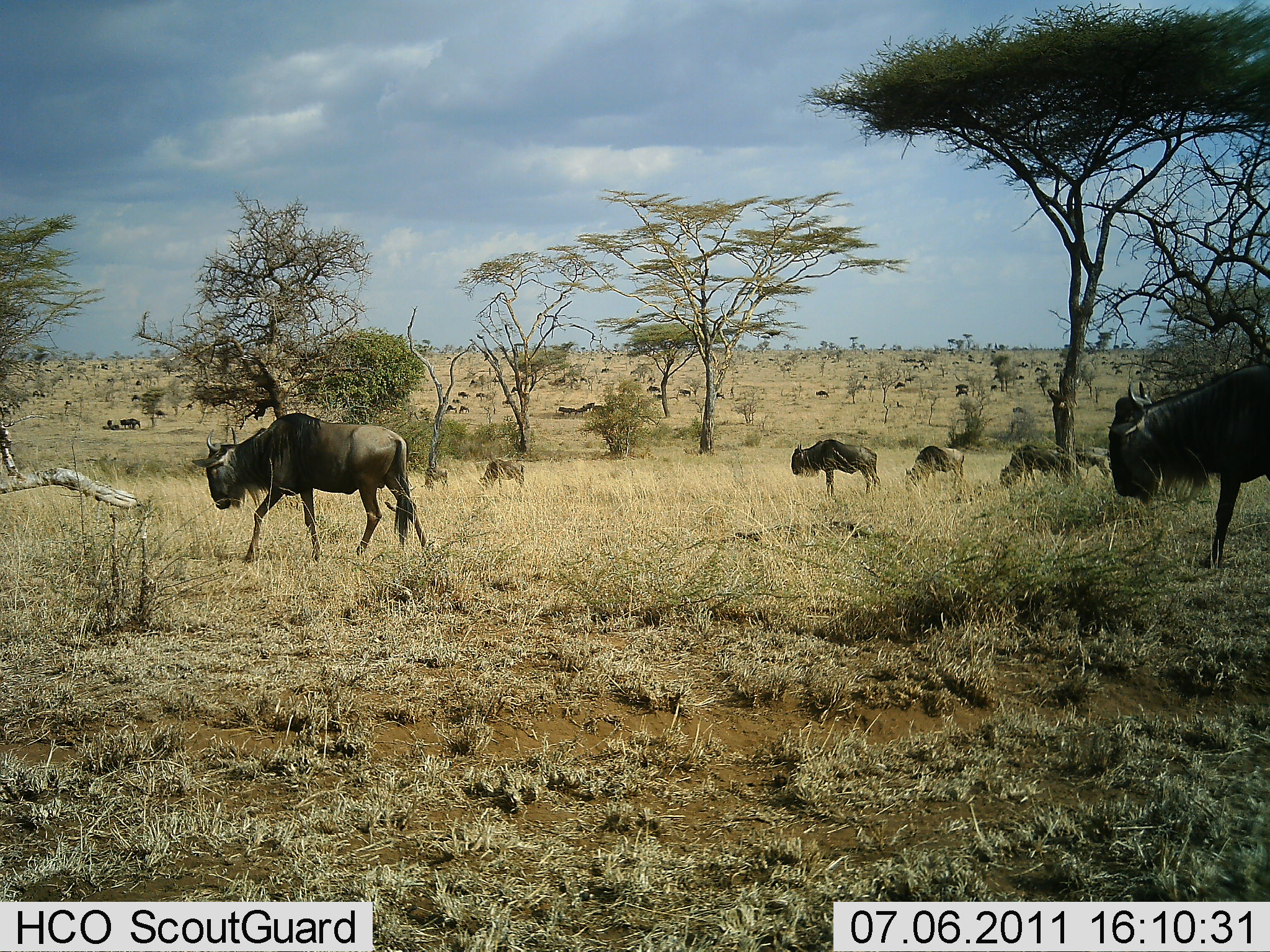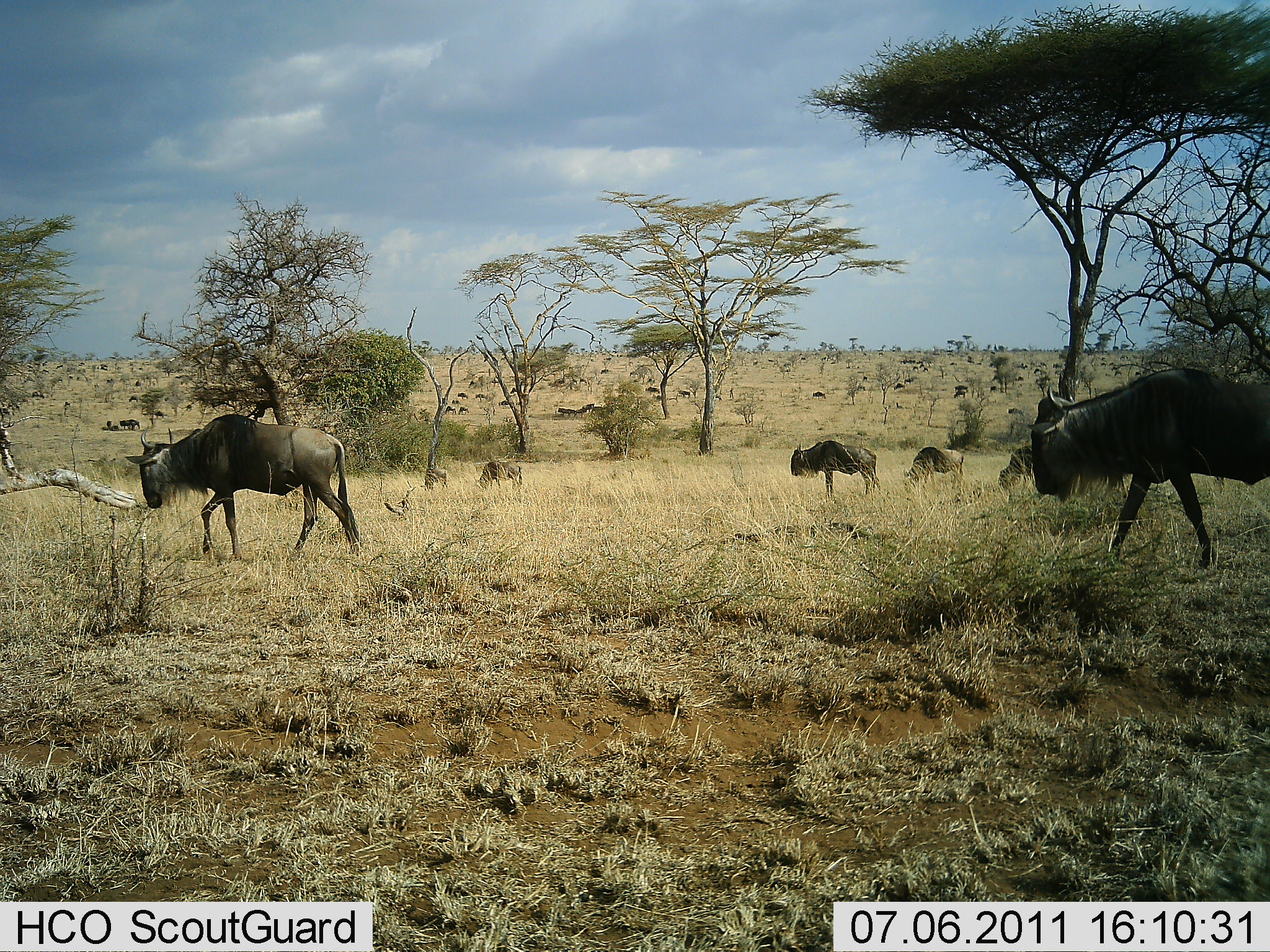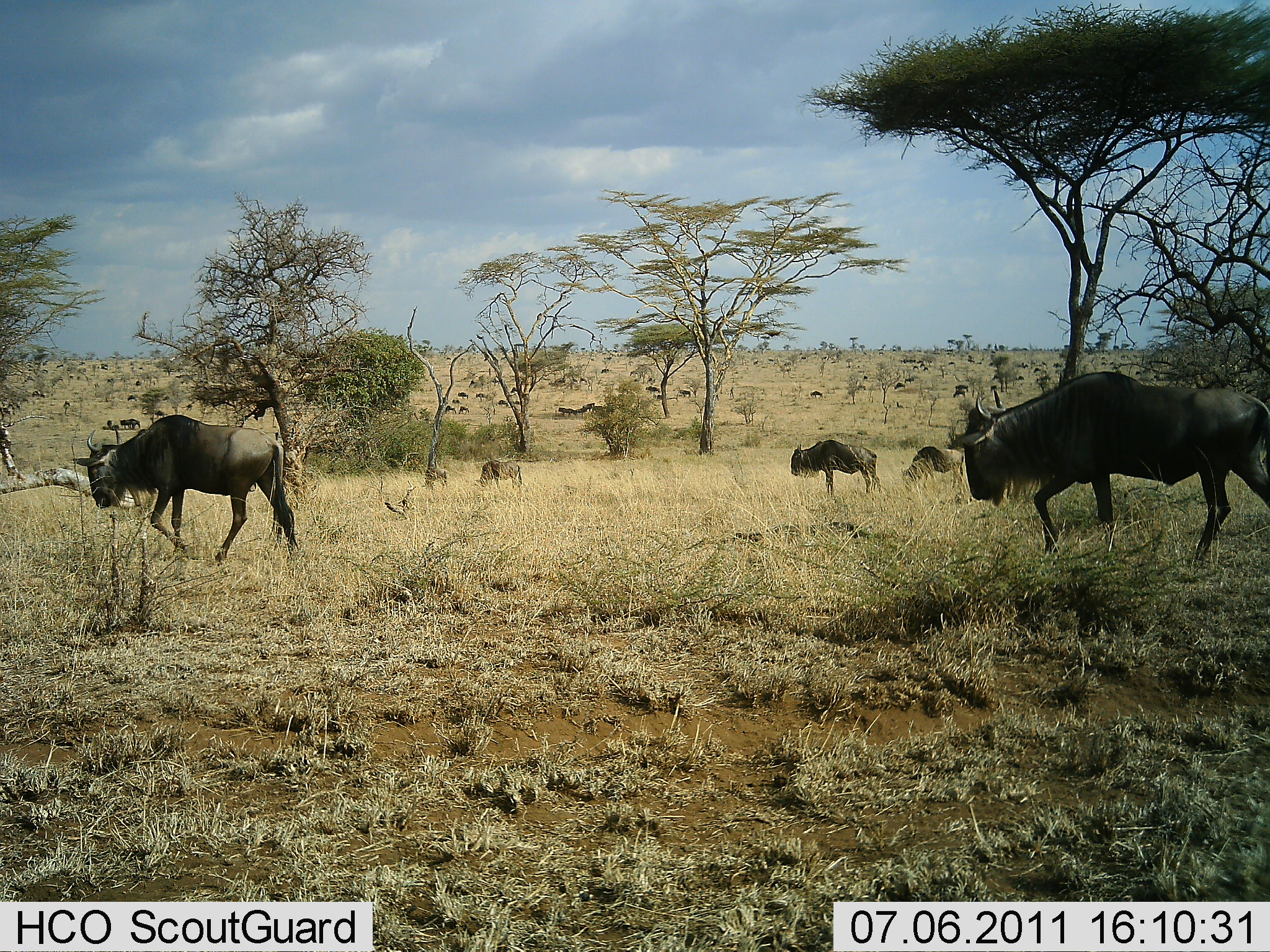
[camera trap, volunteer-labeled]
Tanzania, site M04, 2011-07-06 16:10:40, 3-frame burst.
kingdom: Animalia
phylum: Chordata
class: Mammalia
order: Artiodactyla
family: Bovidae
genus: Connochaetes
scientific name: Connochaetes taurinus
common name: blue wildebeest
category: wildebeest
Wildebeest (blue wildebeest) (Connochaetes taurinus), count 8. Behavior (volunteer vote fractions): standing 50%, resting 0%, moving 100%, interacting 0%. Young present (vote fraction): 0%. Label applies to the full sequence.